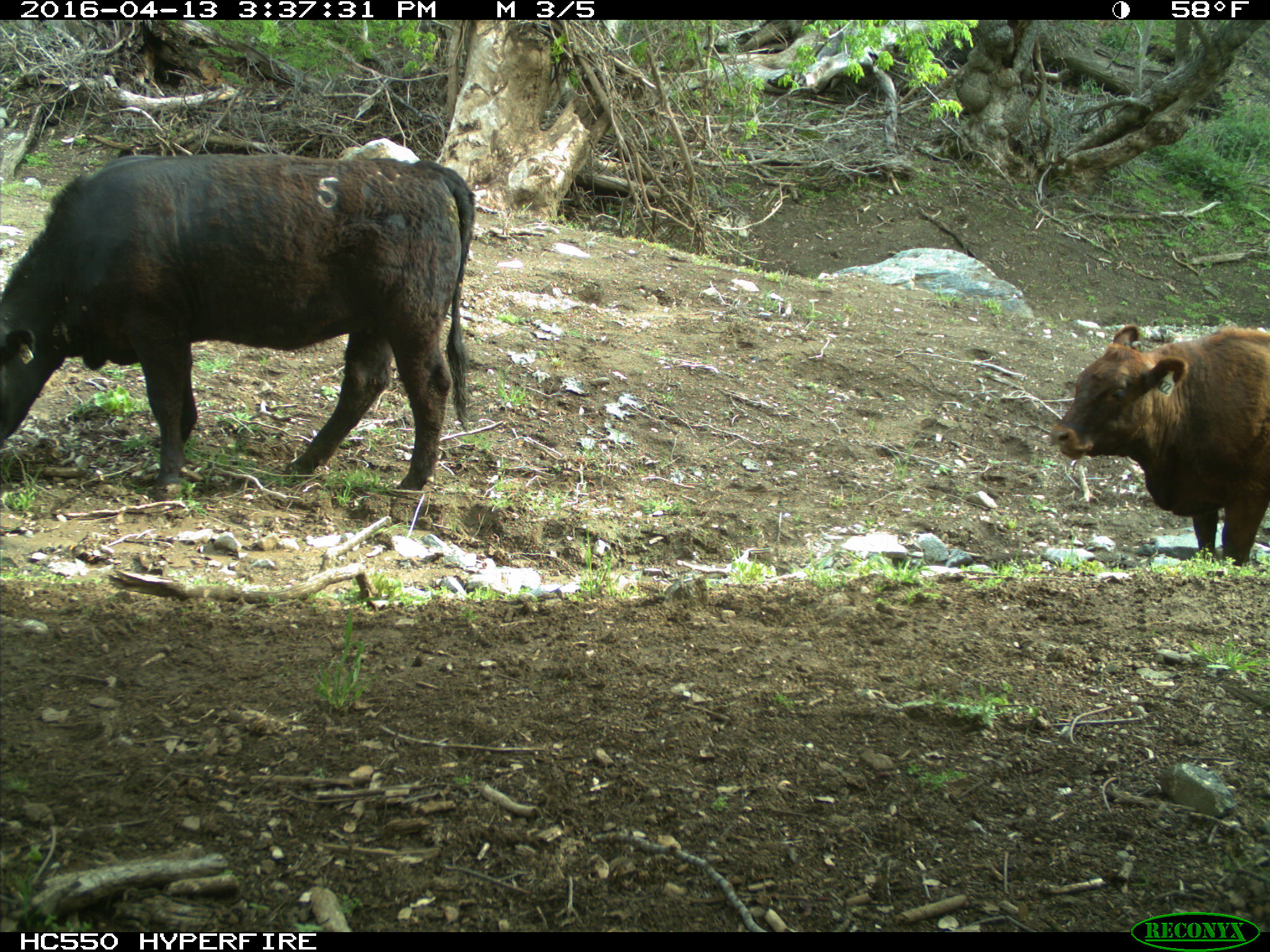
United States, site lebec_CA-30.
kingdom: Animalia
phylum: Chordata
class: Mammalia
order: Artiodactyla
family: Bovidae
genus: Bos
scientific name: Bos taurus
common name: domestic cow